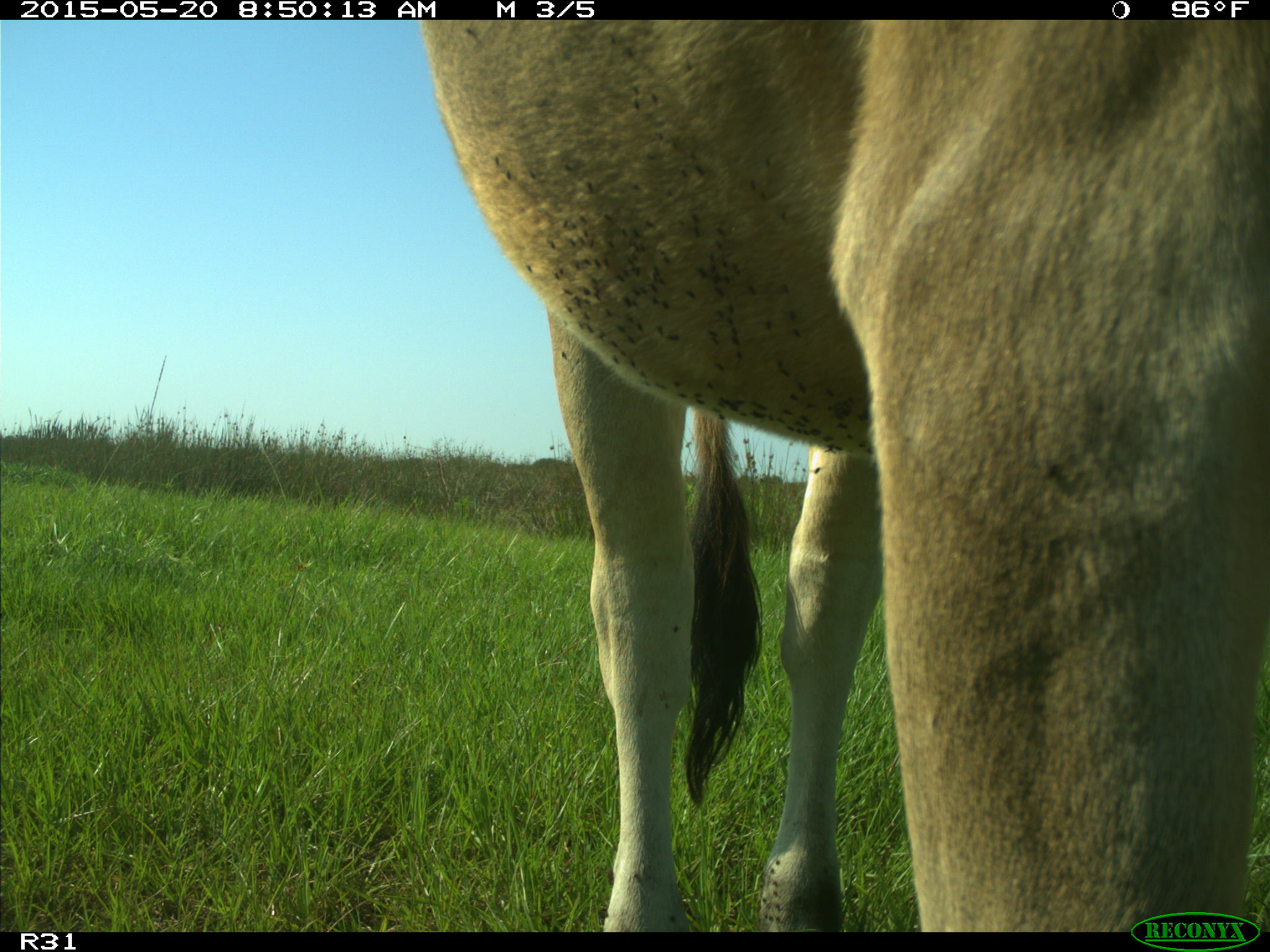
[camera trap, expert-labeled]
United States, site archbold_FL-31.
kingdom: Animalia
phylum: Chordata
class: Mammalia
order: Artiodactyla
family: Bovidae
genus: Bos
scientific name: Bos taurus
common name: domestic cow